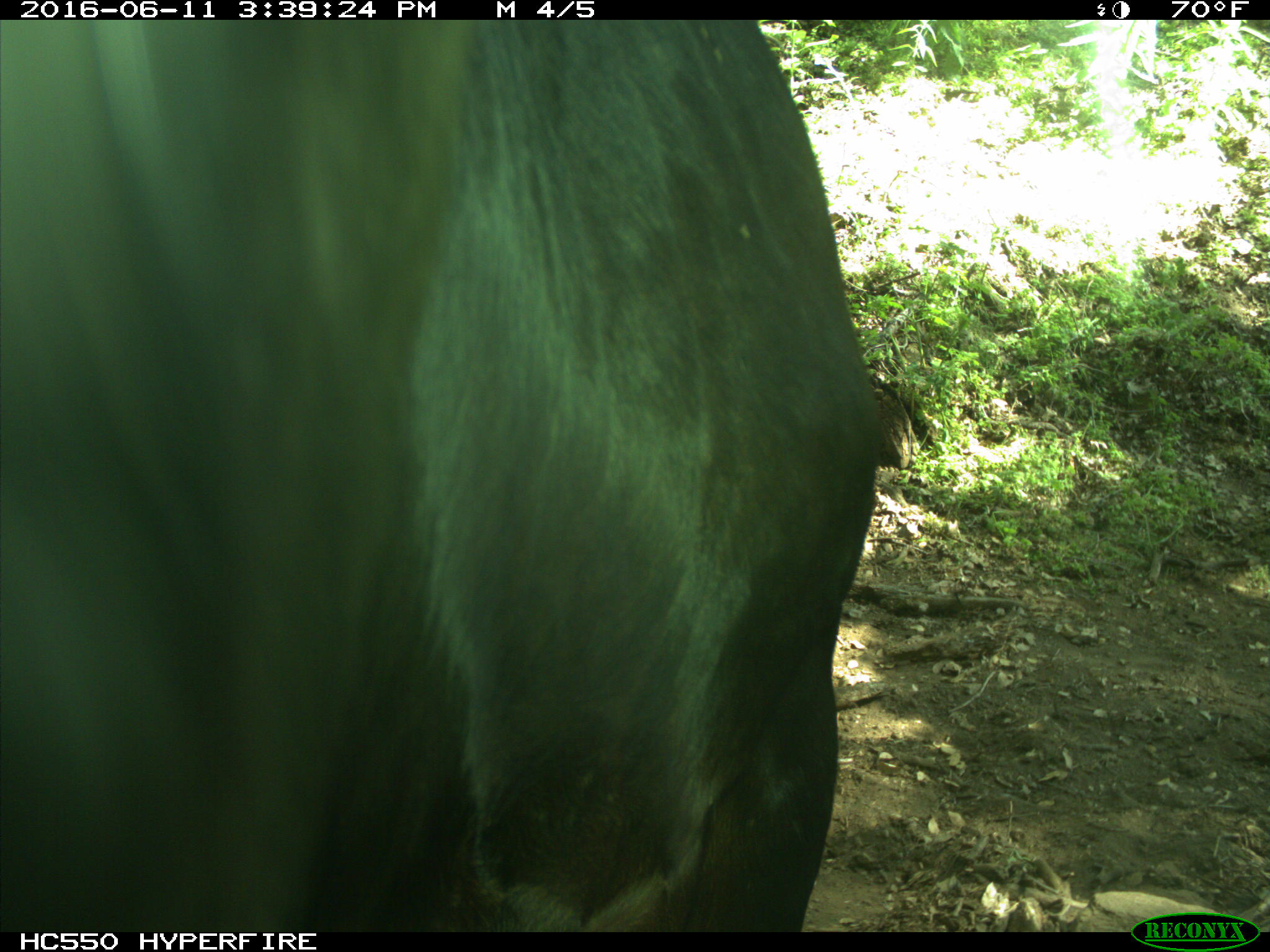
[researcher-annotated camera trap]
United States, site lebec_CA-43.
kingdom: Animalia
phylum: Chordata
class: Mammalia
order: Artiodactyla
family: Bovidae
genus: Bos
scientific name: Bos taurus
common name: domestic cow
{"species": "Bos taurus (domestic cow)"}